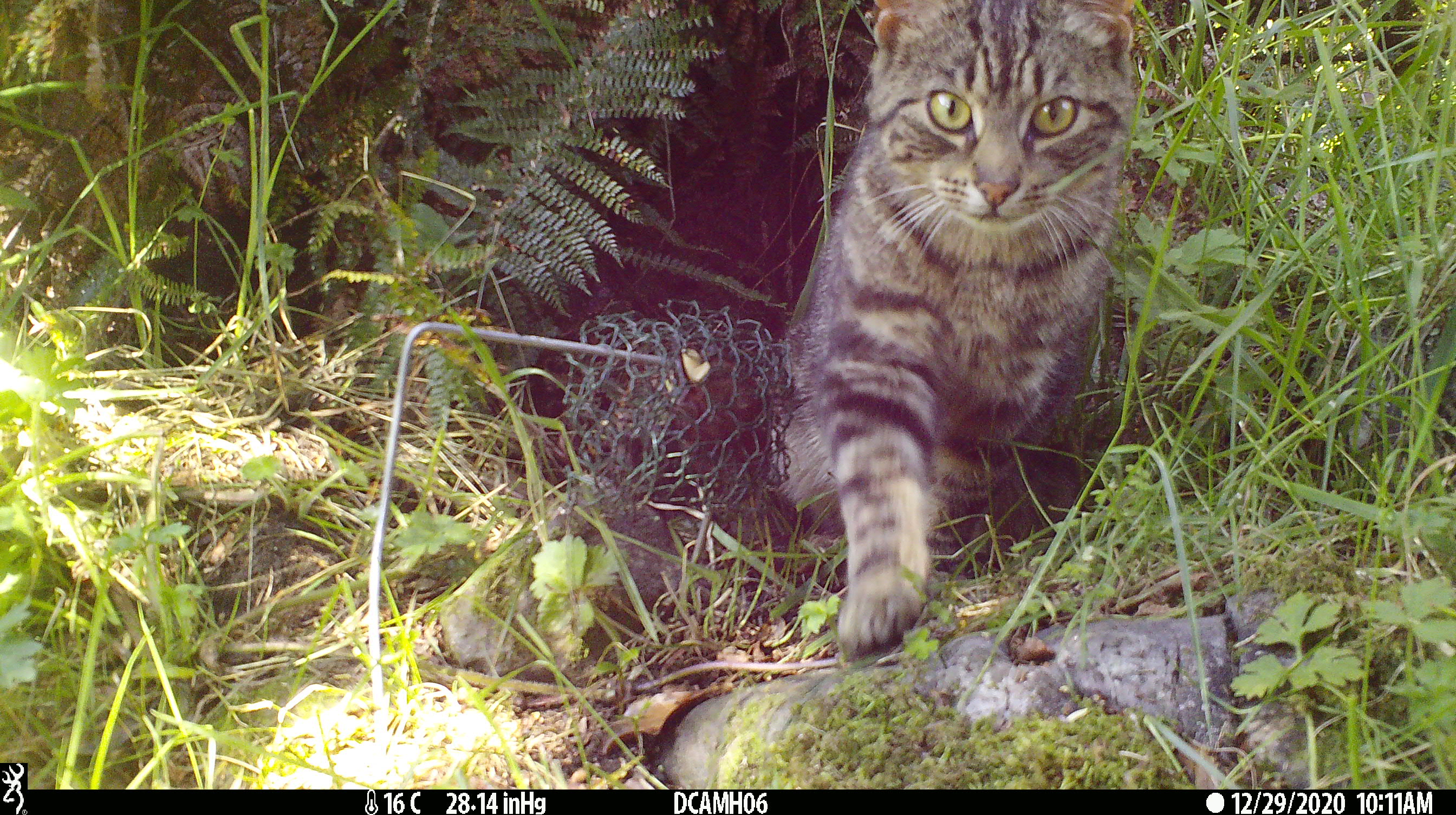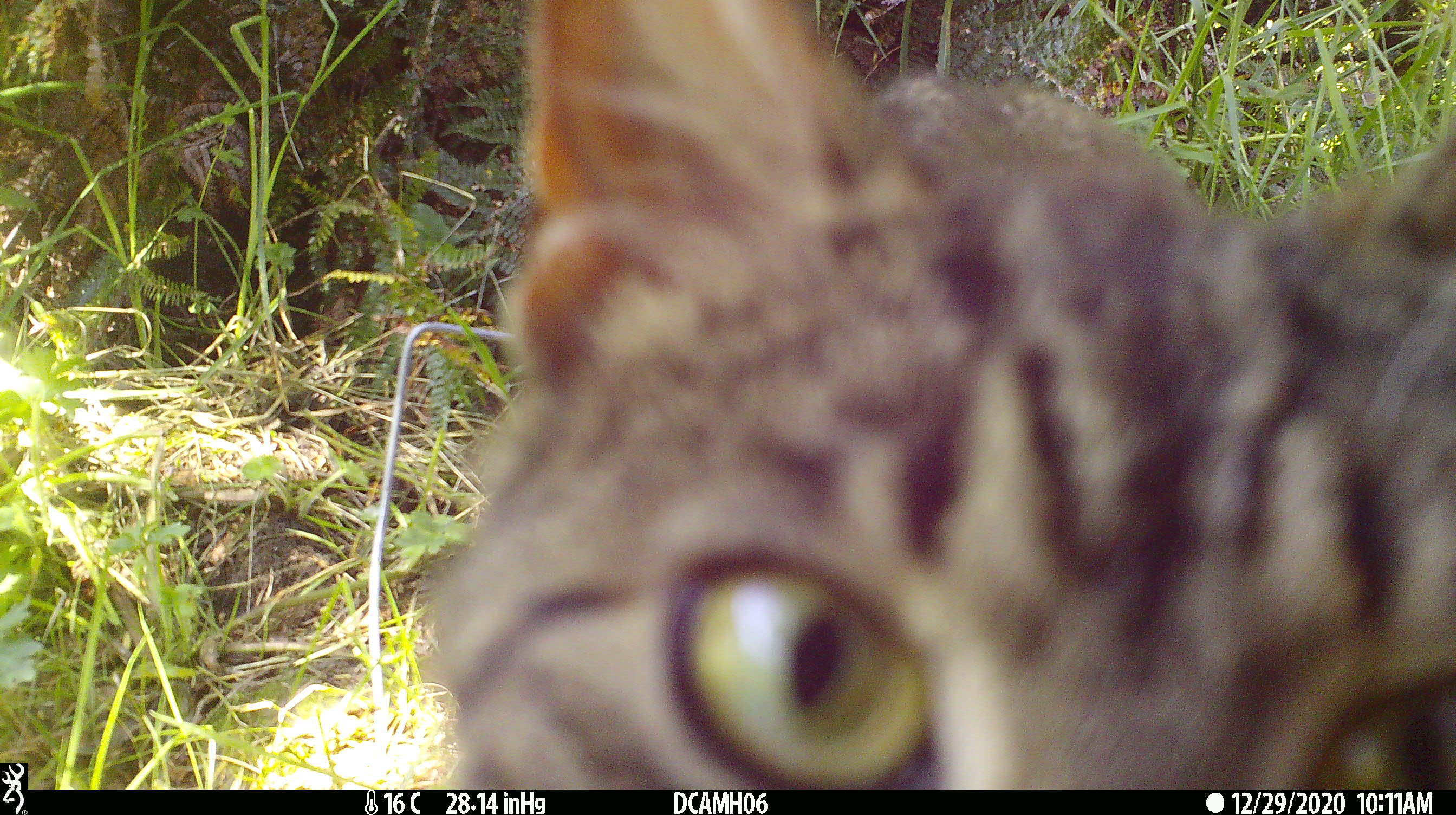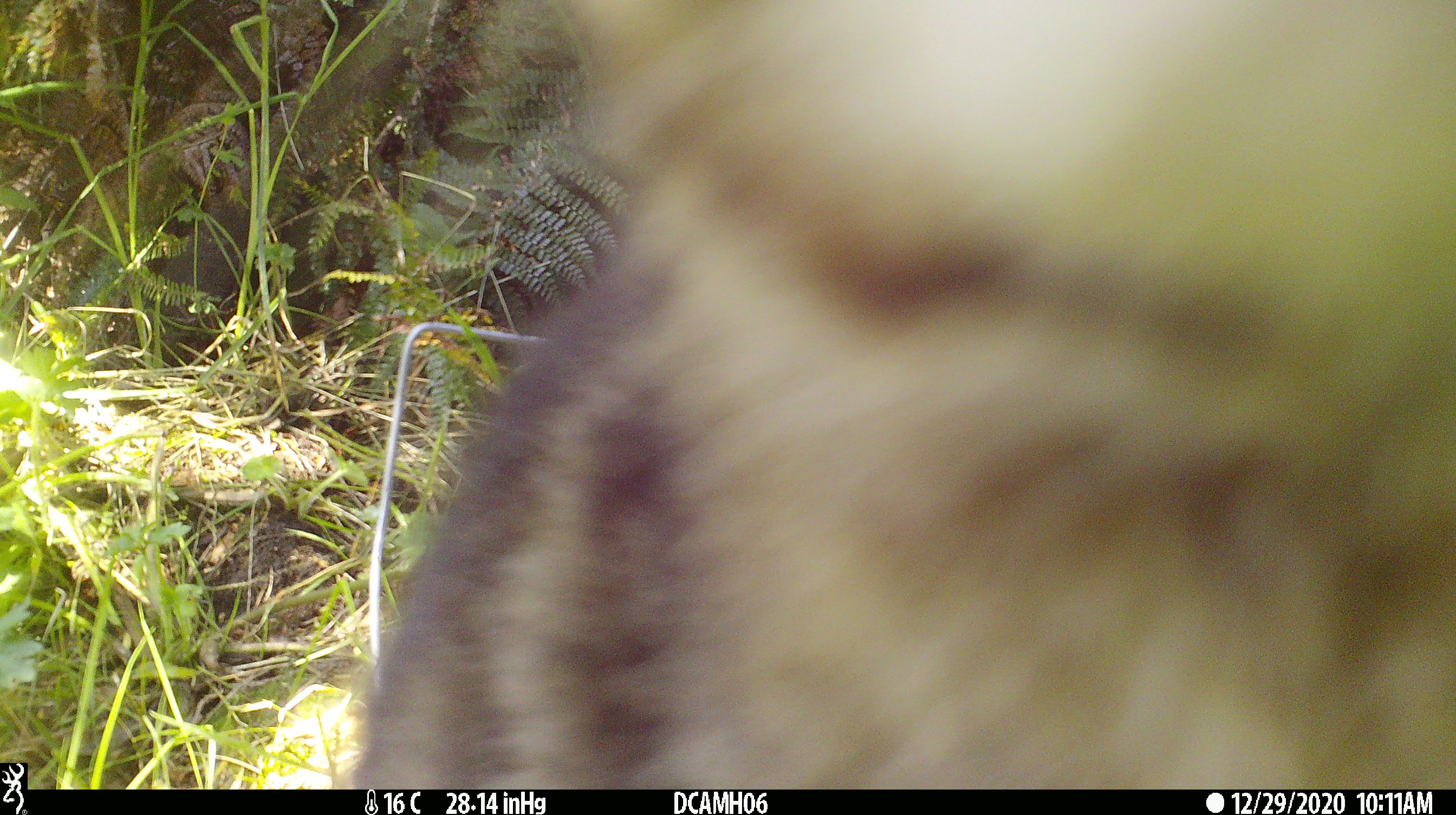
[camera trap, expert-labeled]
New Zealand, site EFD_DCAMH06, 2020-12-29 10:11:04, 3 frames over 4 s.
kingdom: Animalia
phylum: Chordata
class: Mammalia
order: Carnivora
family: Felidae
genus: Felis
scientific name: Felis catus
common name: domestic cat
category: cat